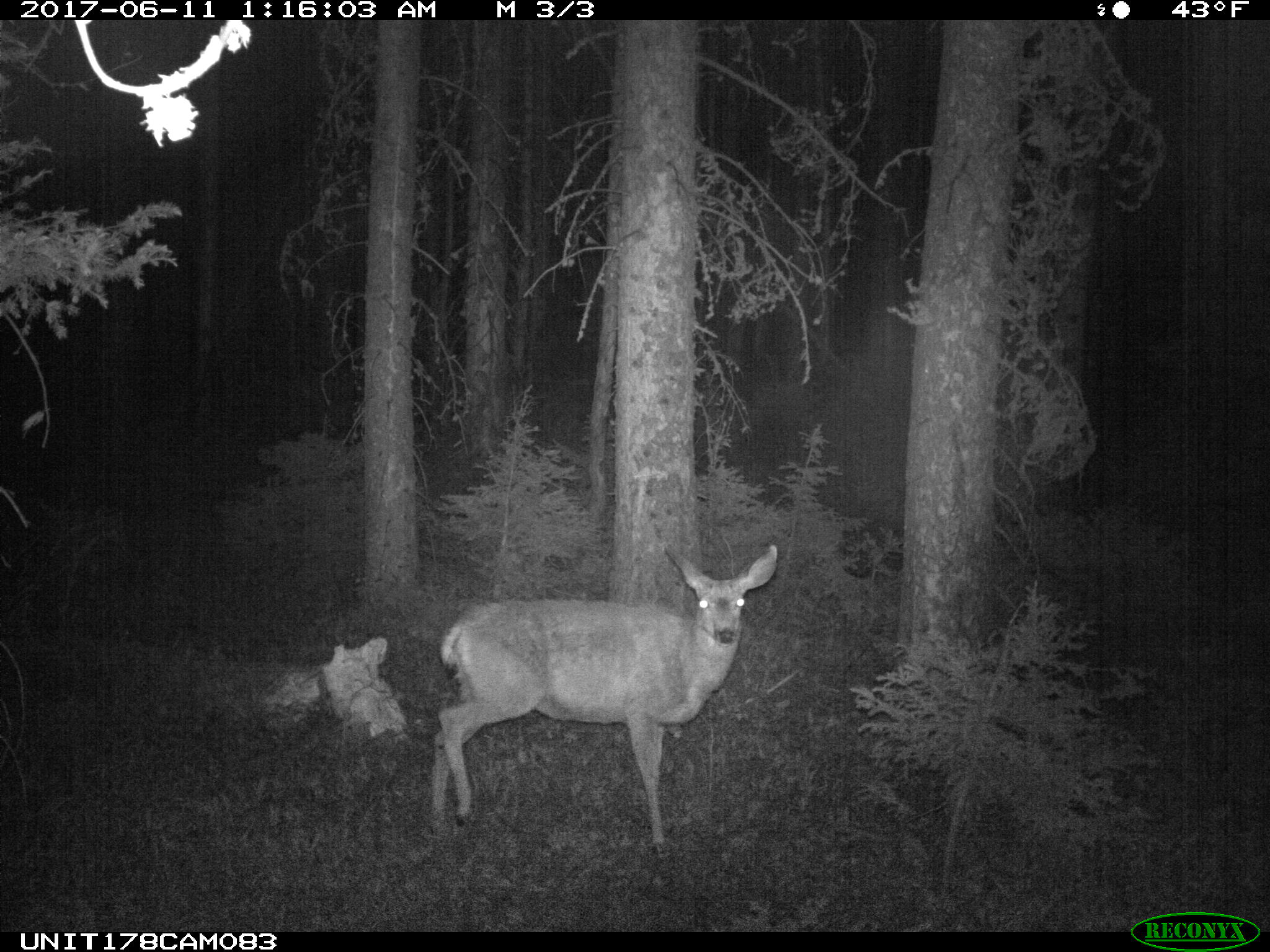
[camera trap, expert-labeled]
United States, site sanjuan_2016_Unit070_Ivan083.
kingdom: Animalia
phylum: Chordata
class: Mammalia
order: Artiodactyla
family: Cervidae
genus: Odocoileus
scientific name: Odocoileus hemionus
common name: mule deer